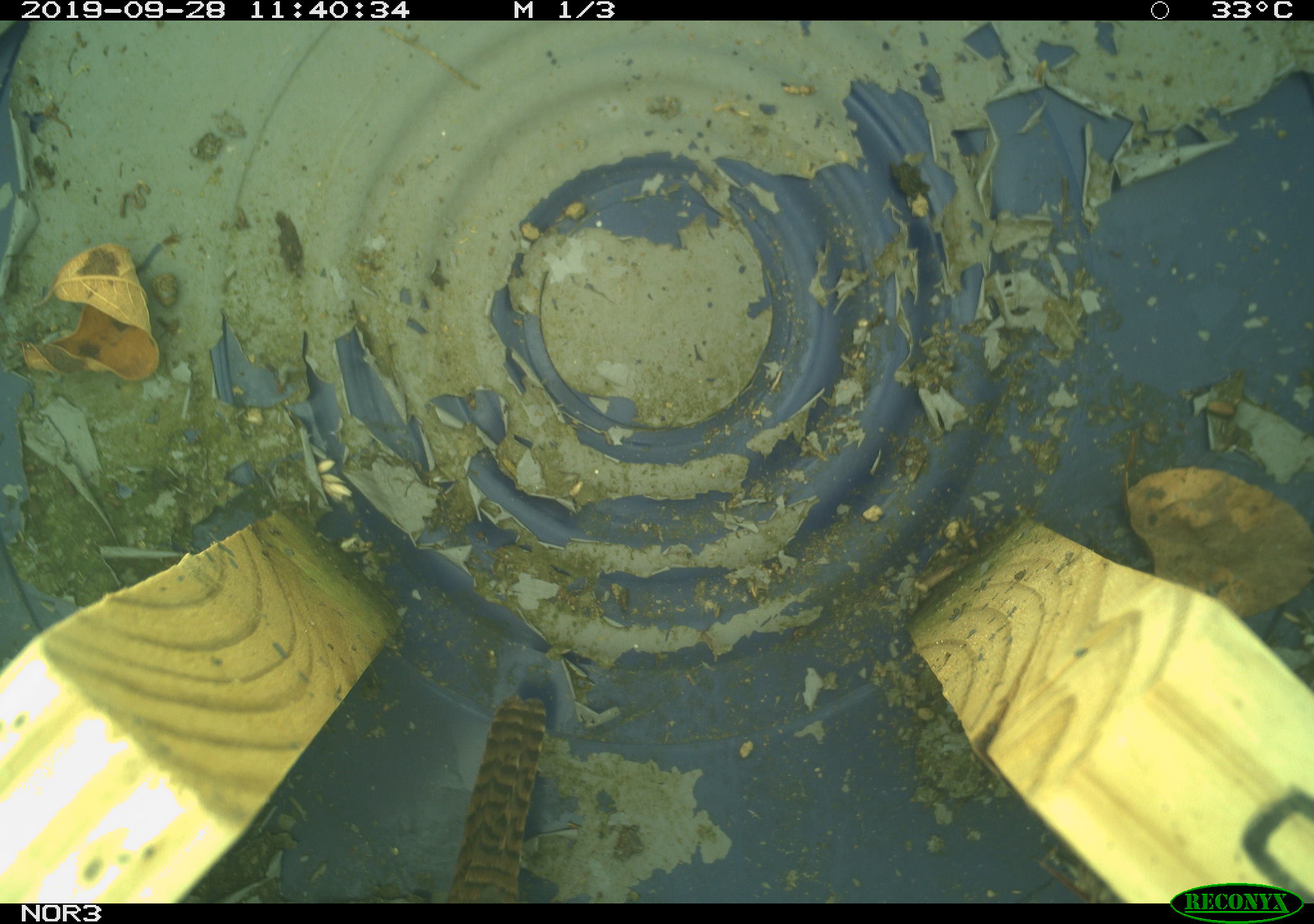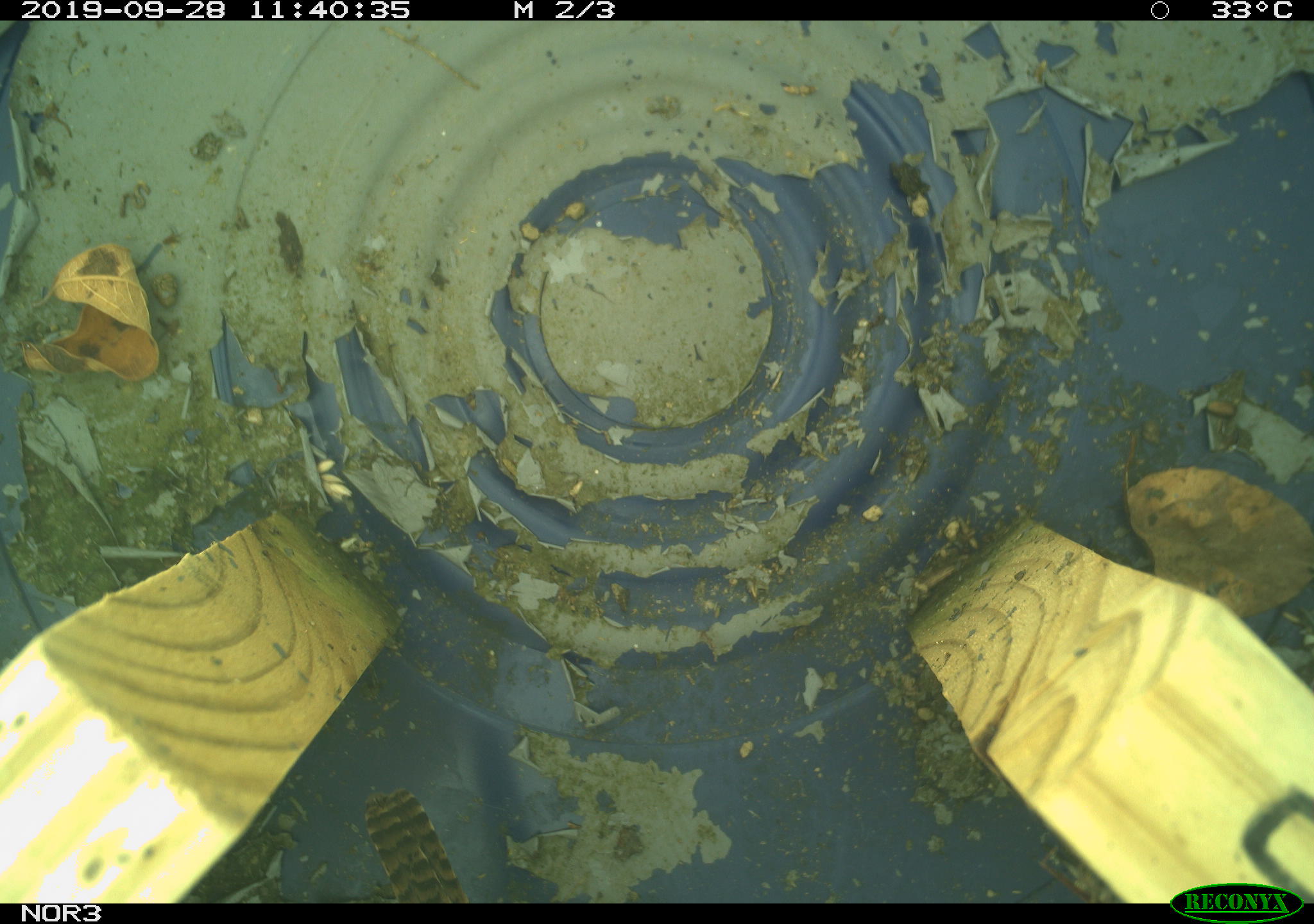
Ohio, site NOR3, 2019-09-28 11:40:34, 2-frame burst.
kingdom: Animalia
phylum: Chordata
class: Aves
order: Passeriformes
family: Troglodytidae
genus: Troglodytes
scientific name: Troglodytes aedon aedon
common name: northern house wren